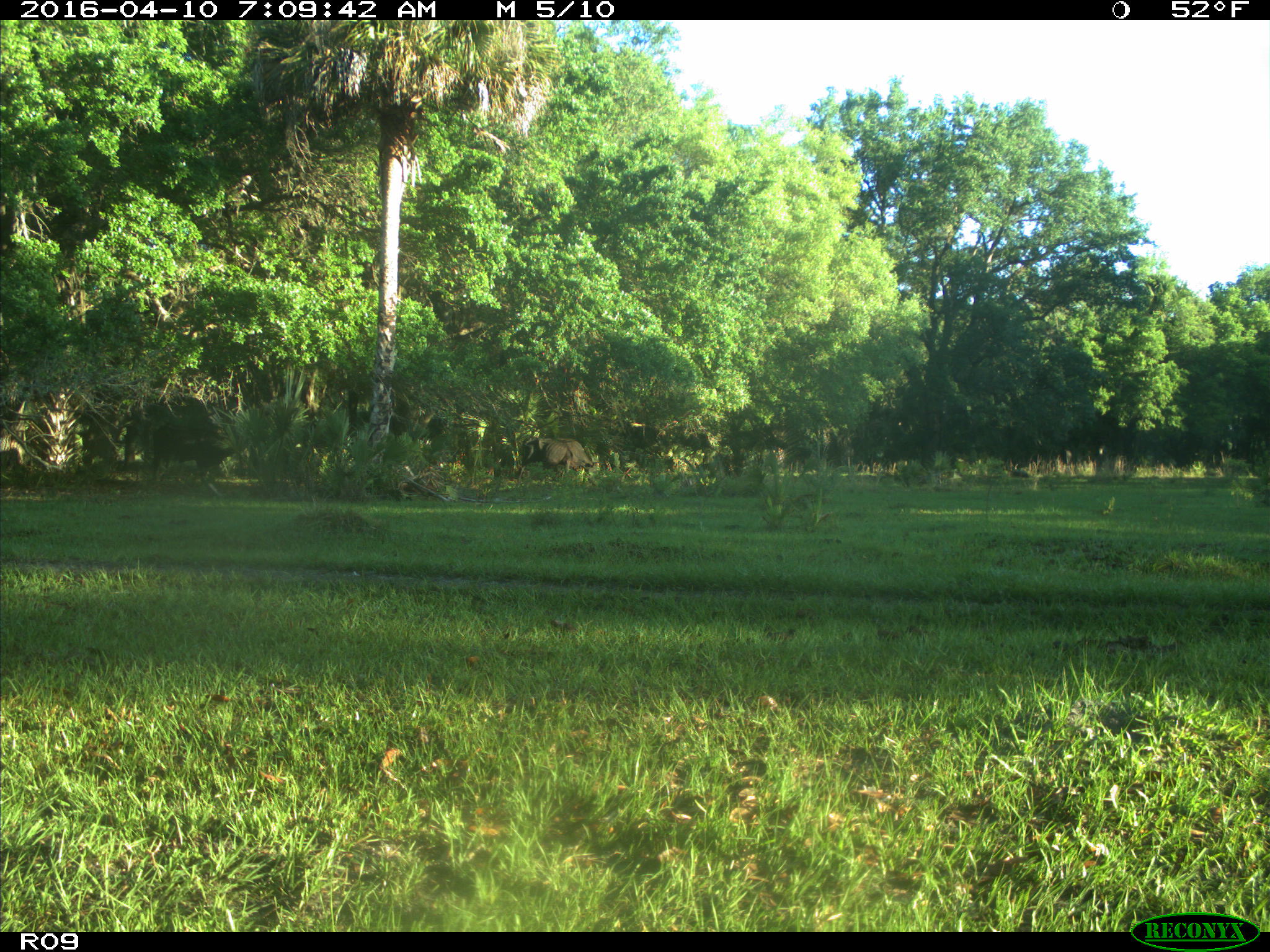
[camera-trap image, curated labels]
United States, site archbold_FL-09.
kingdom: Animalia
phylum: Chordata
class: Mammalia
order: Artiodactyla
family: Bovidae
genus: Bos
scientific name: Bos taurus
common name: domestic cow